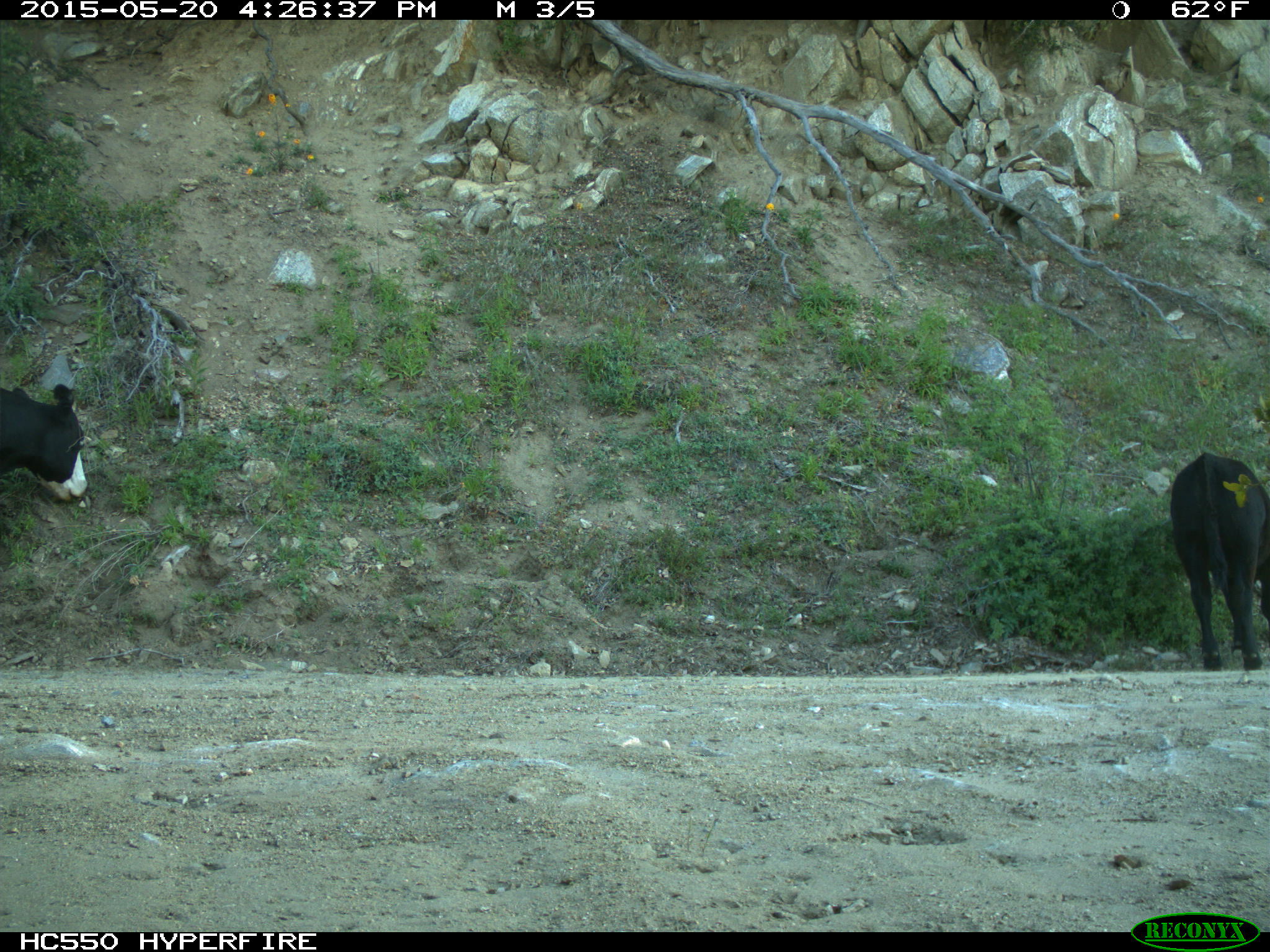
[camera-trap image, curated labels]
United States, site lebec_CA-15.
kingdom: Animalia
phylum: Chordata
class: Mammalia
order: Artiodactyla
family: Bovidae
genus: Bos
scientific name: Bos taurus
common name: domestic cow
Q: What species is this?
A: Bos taurus (domestic cow).